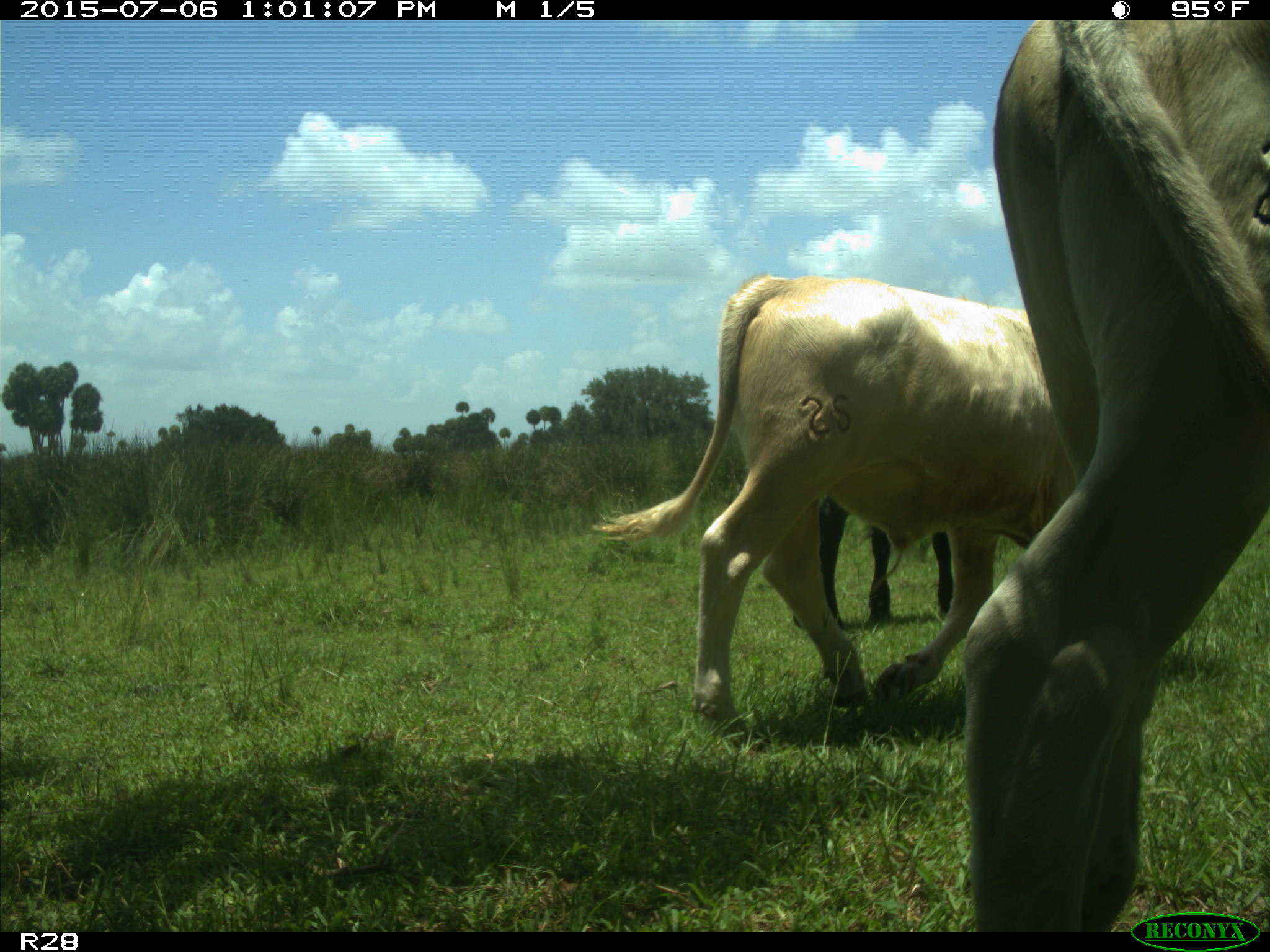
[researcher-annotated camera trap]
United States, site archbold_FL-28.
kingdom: Animalia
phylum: Chordata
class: Mammalia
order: Artiodactyla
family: Bovidae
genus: Bos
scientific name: Bos taurus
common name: domestic cow